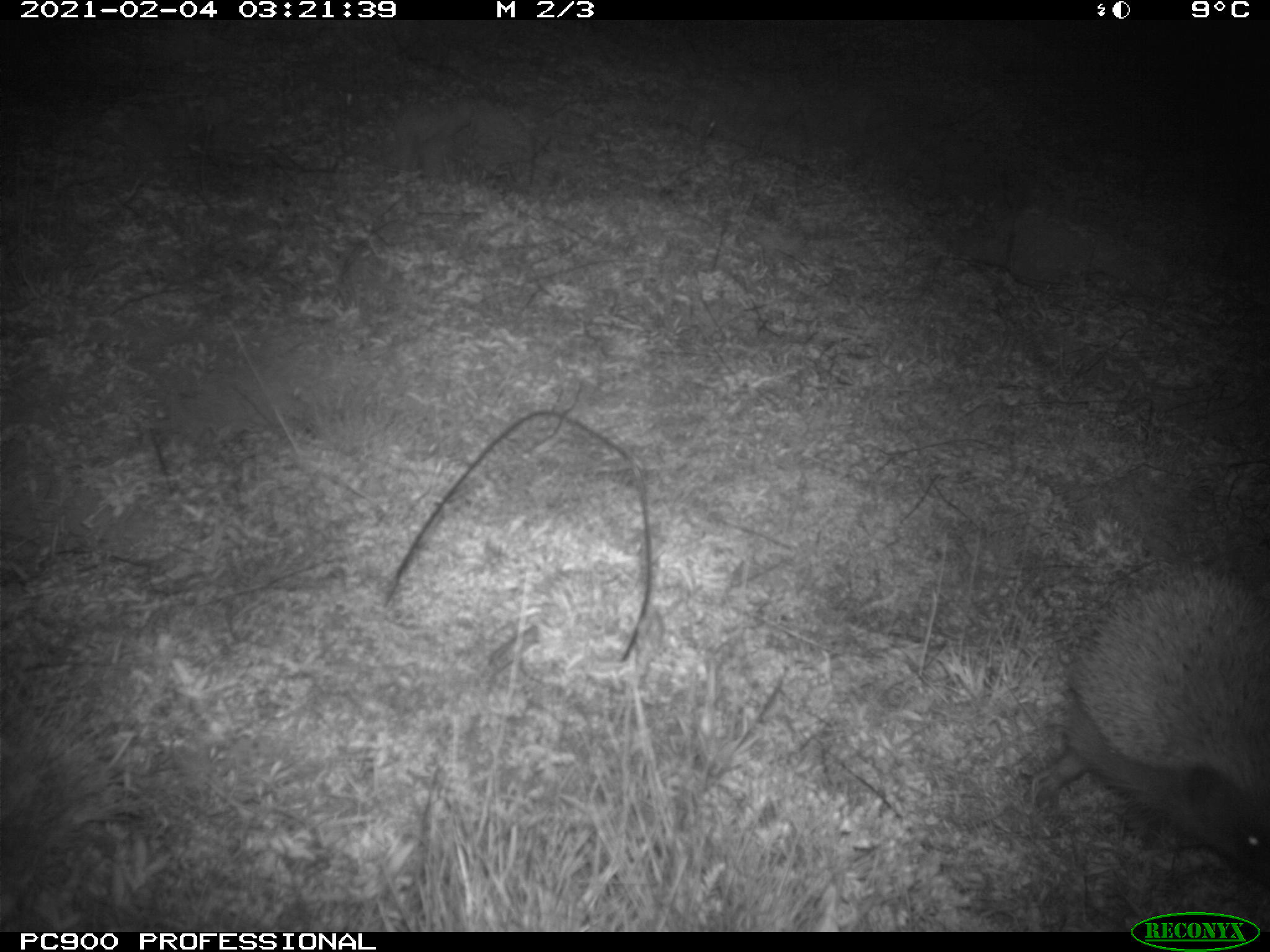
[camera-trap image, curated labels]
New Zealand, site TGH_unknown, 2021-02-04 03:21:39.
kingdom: Animalia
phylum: Chordata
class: Mammalia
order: Eulipotyphla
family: Erinaceidae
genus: Erinaceus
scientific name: Erinaceus europaeus europaeus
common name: european hedgehog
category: hedgehog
Hedgehog (european hedgehog) (Erinaceus europaeus europaeus).